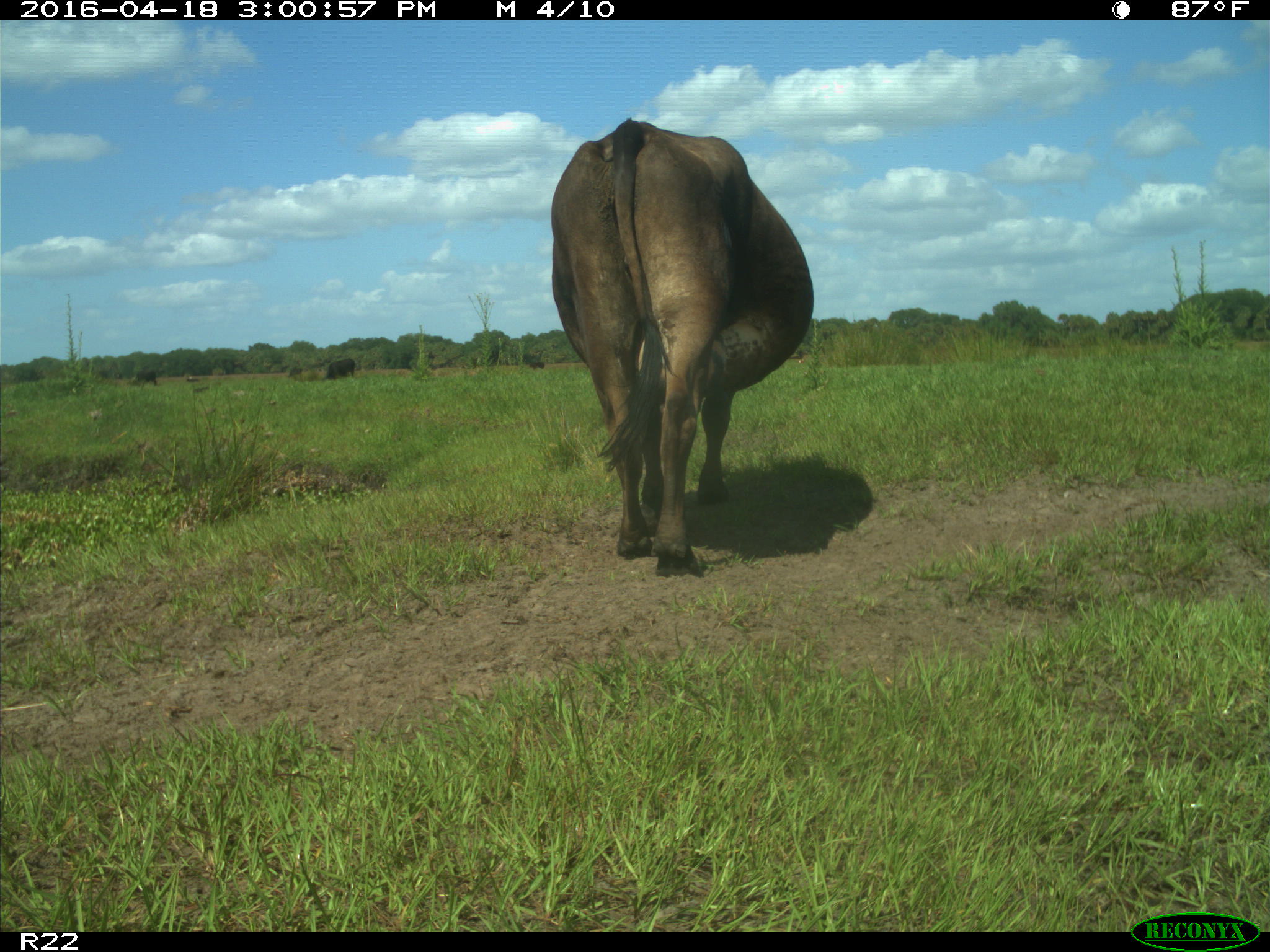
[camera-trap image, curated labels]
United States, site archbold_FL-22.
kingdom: Animalia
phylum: Chordata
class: Mammalia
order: Artiodactyla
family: Bovidae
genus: Bos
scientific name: Bos taurus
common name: domestic cow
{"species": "Bos taurus (domestic cow)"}